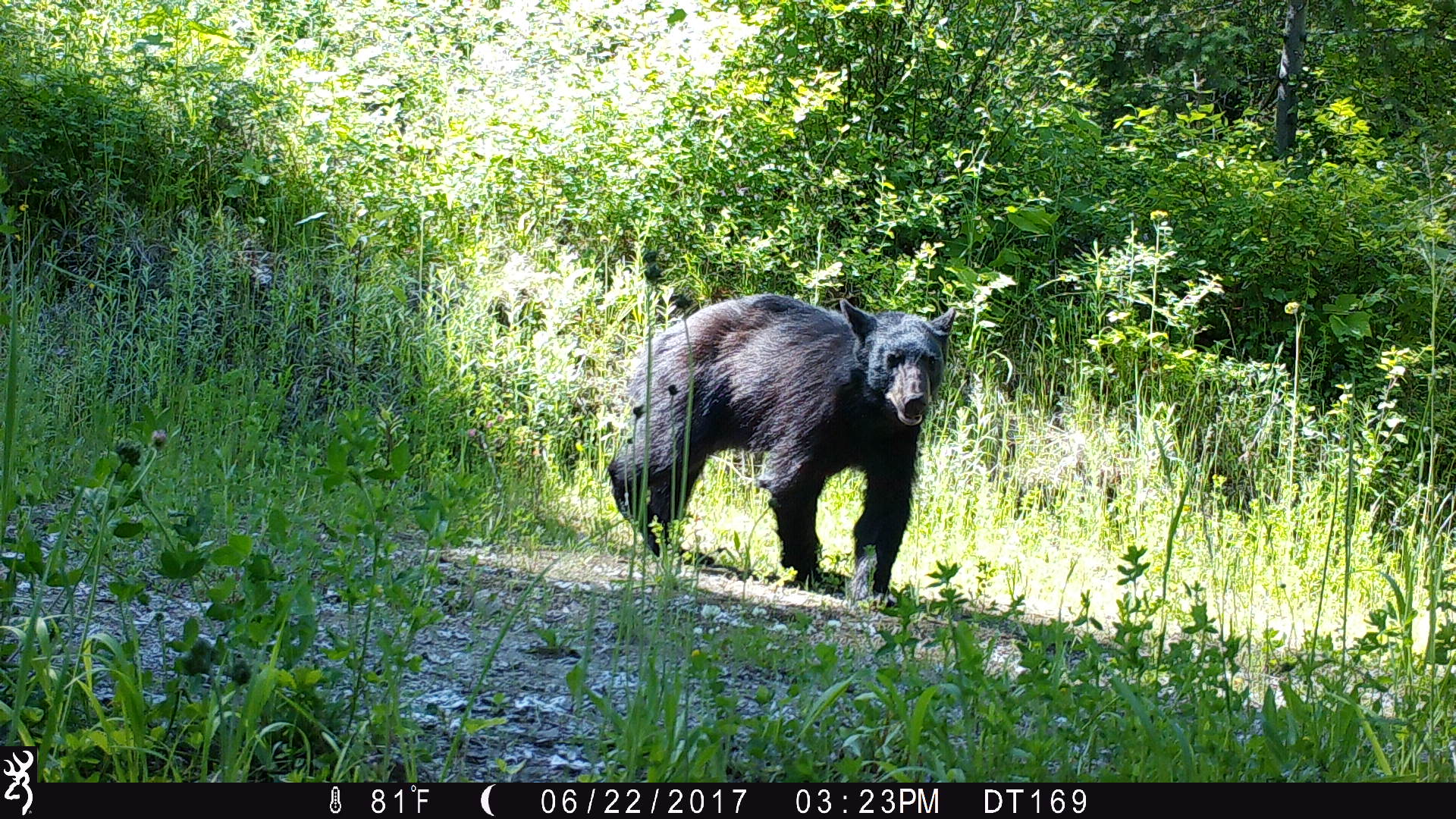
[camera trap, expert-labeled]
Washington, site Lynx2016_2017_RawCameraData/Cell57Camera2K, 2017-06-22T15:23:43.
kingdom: Animalia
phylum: Chordata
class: Mammalia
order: Carnivora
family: Ursidae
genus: Ursus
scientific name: Ursus americanus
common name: american black bear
Ursus americanus (american black bear). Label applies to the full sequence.